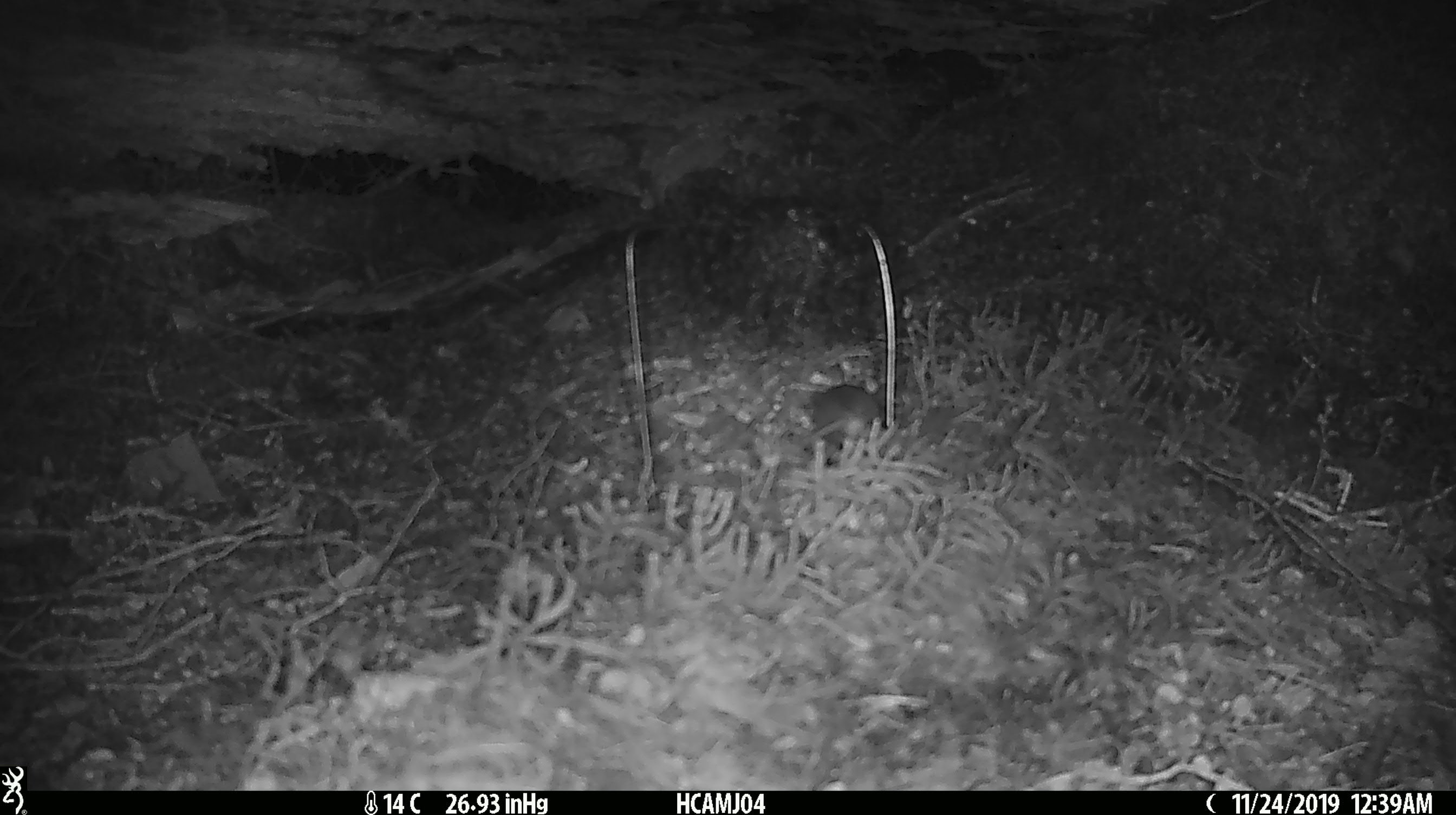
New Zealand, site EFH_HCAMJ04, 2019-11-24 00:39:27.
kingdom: Animalia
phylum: Chordata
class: Mammalia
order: Rodentia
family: Muridae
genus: Mus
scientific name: Mus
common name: mouse